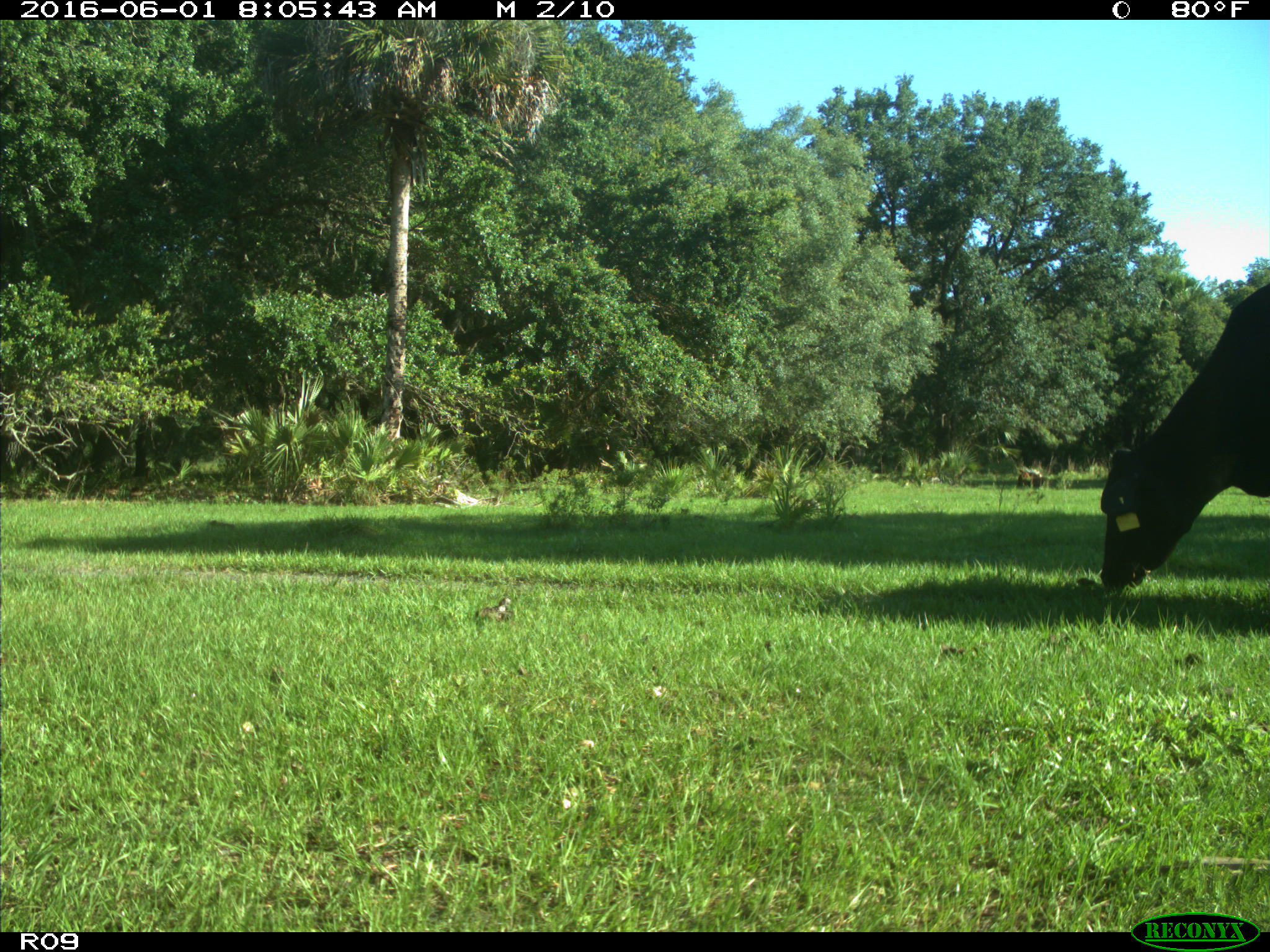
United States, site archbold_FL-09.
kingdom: Animalia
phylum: Chordata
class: Mammalia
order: Artiodactyla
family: Bovidae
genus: Bos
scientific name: Bos taurus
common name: domestic cow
Bos taurus (domestic cow).